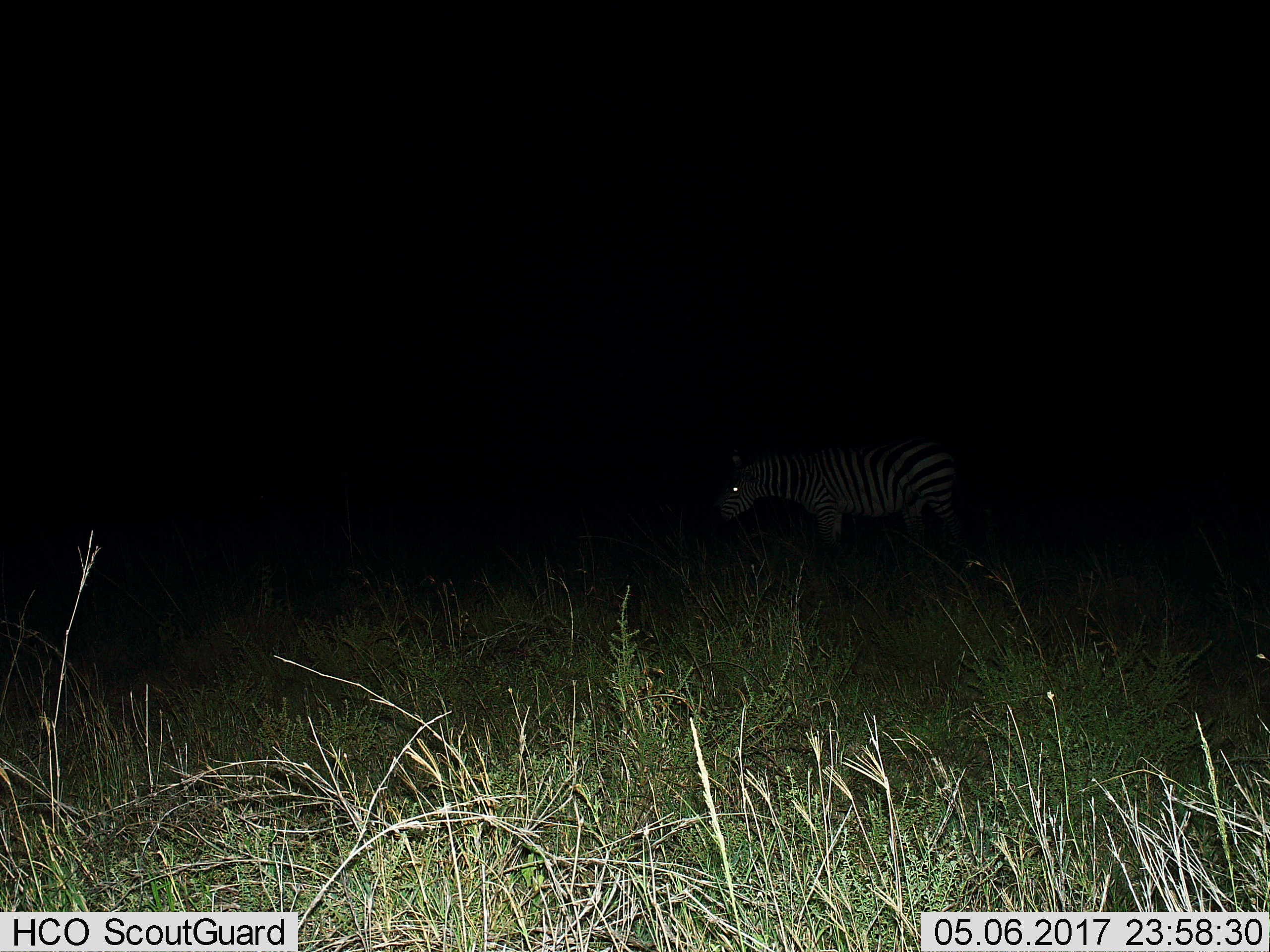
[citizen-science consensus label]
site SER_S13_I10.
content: unidentified animal